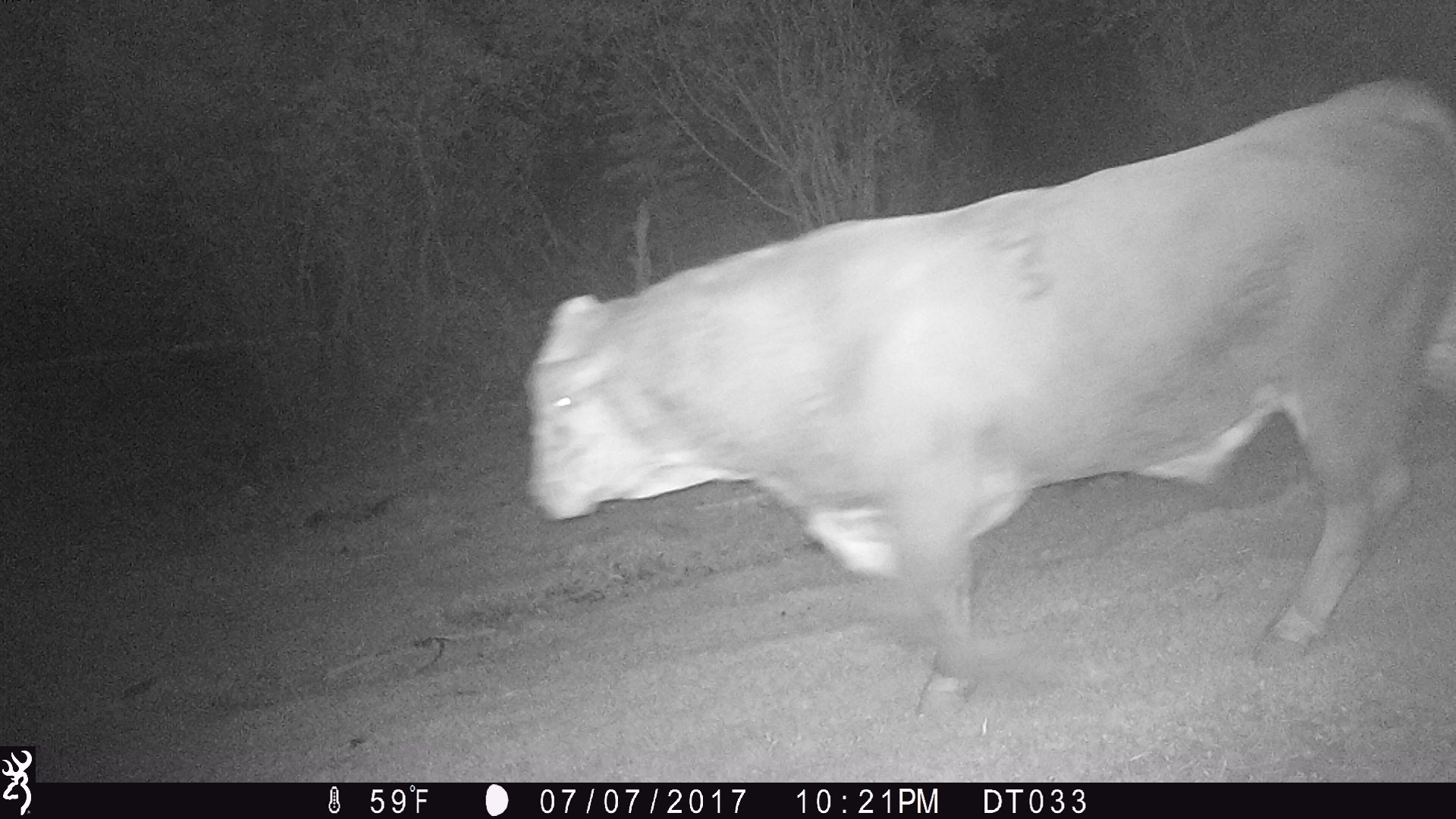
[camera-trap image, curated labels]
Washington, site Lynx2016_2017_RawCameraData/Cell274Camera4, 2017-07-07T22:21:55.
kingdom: Animalia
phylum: Chordata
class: Mammalia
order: Artiodactyla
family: Bovidae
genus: Bos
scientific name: Bos taurus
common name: domestic cattle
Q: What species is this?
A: Domestic cattle (Bos taurus).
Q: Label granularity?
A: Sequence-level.